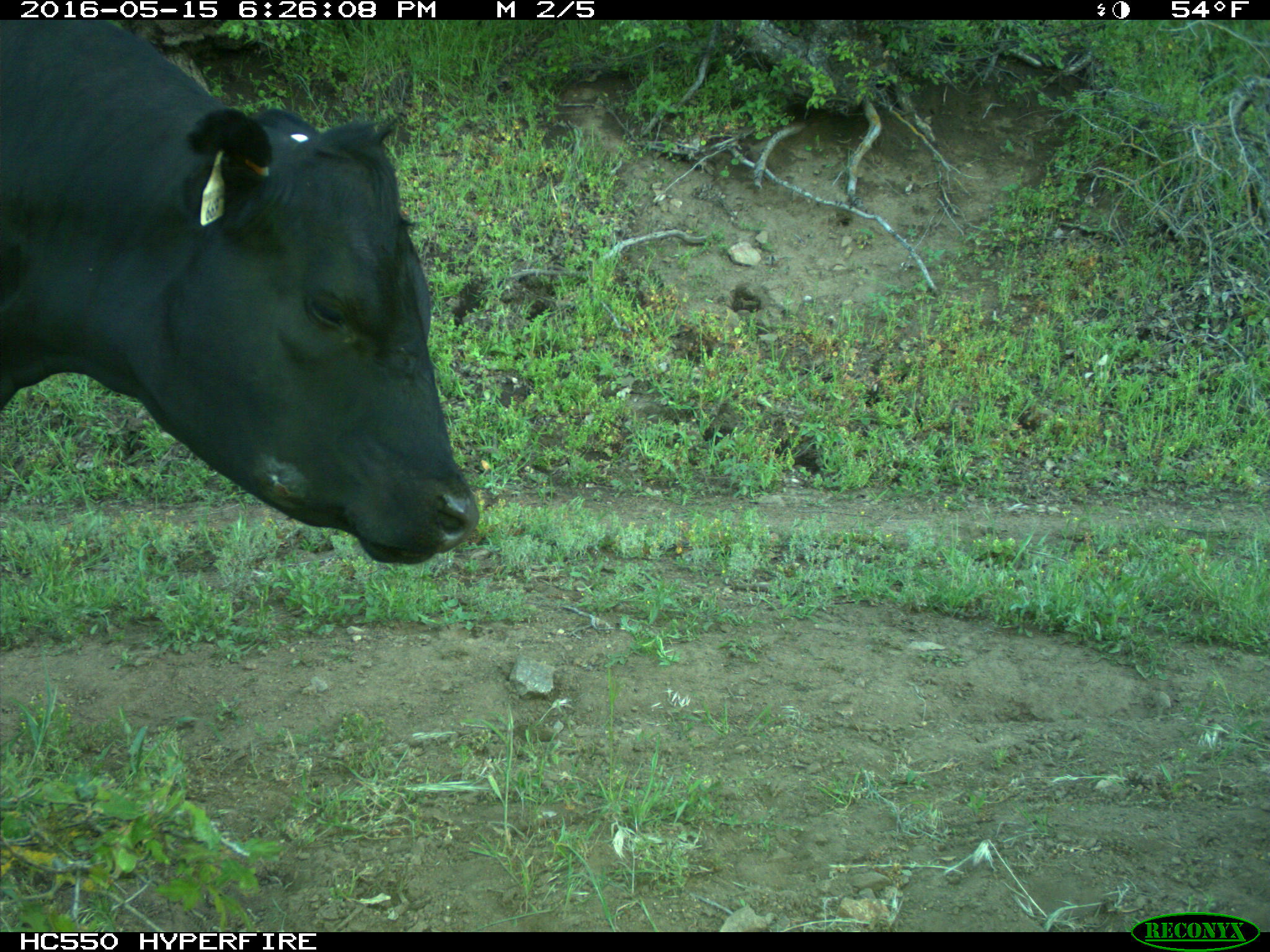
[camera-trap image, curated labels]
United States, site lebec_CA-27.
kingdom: Animalia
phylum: Chordata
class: Mammalia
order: Artiodactyla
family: Bovidae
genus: Bos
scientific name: Bos taurus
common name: domestic cow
Bos taurus (domestic cow).